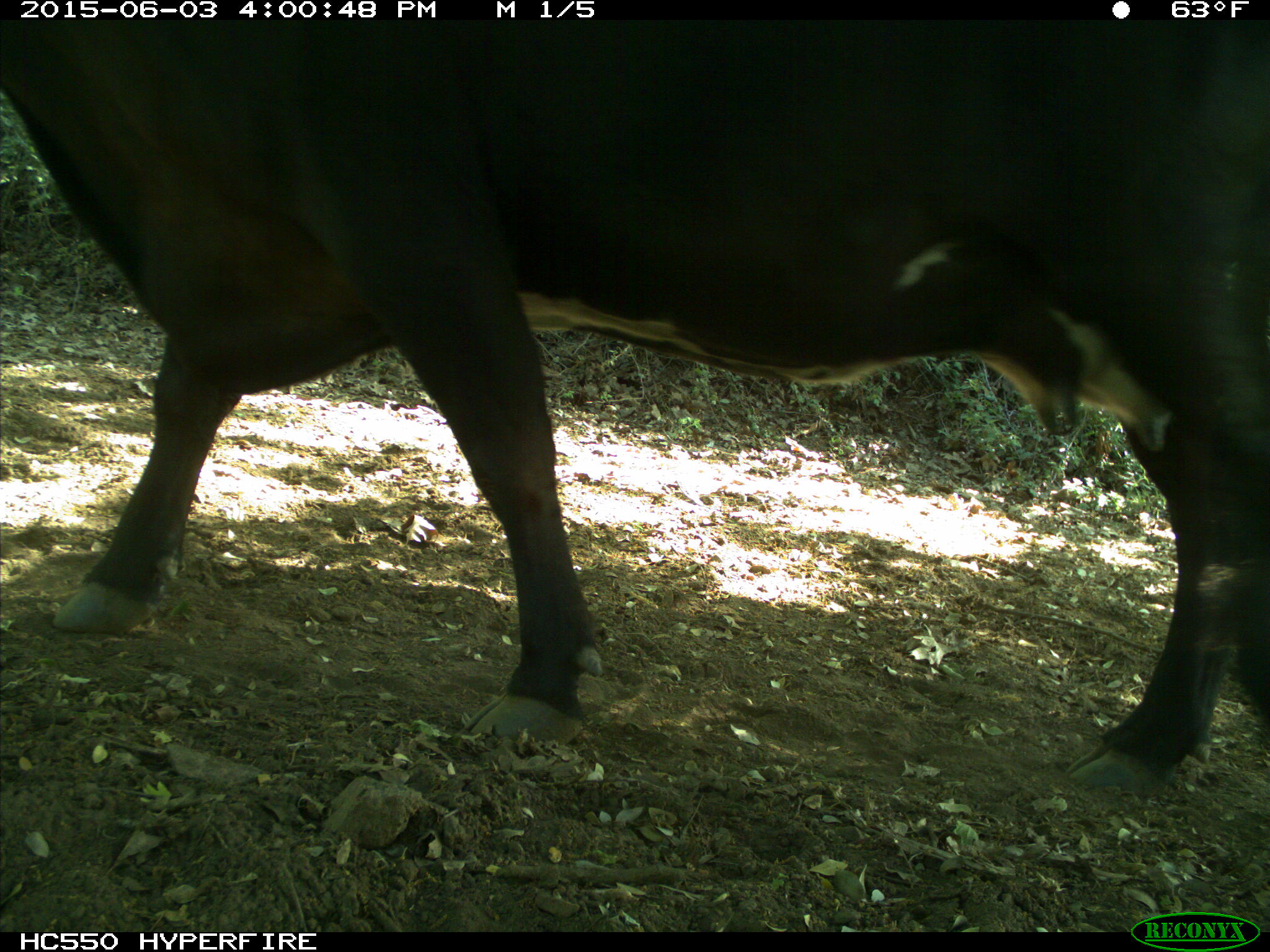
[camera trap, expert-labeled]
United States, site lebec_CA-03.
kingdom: Animalia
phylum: Chordata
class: Mammalia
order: Artiodactyla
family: Bovidae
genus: Bos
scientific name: Bos taurus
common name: domestic cow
Bos taurus (domestic cow).